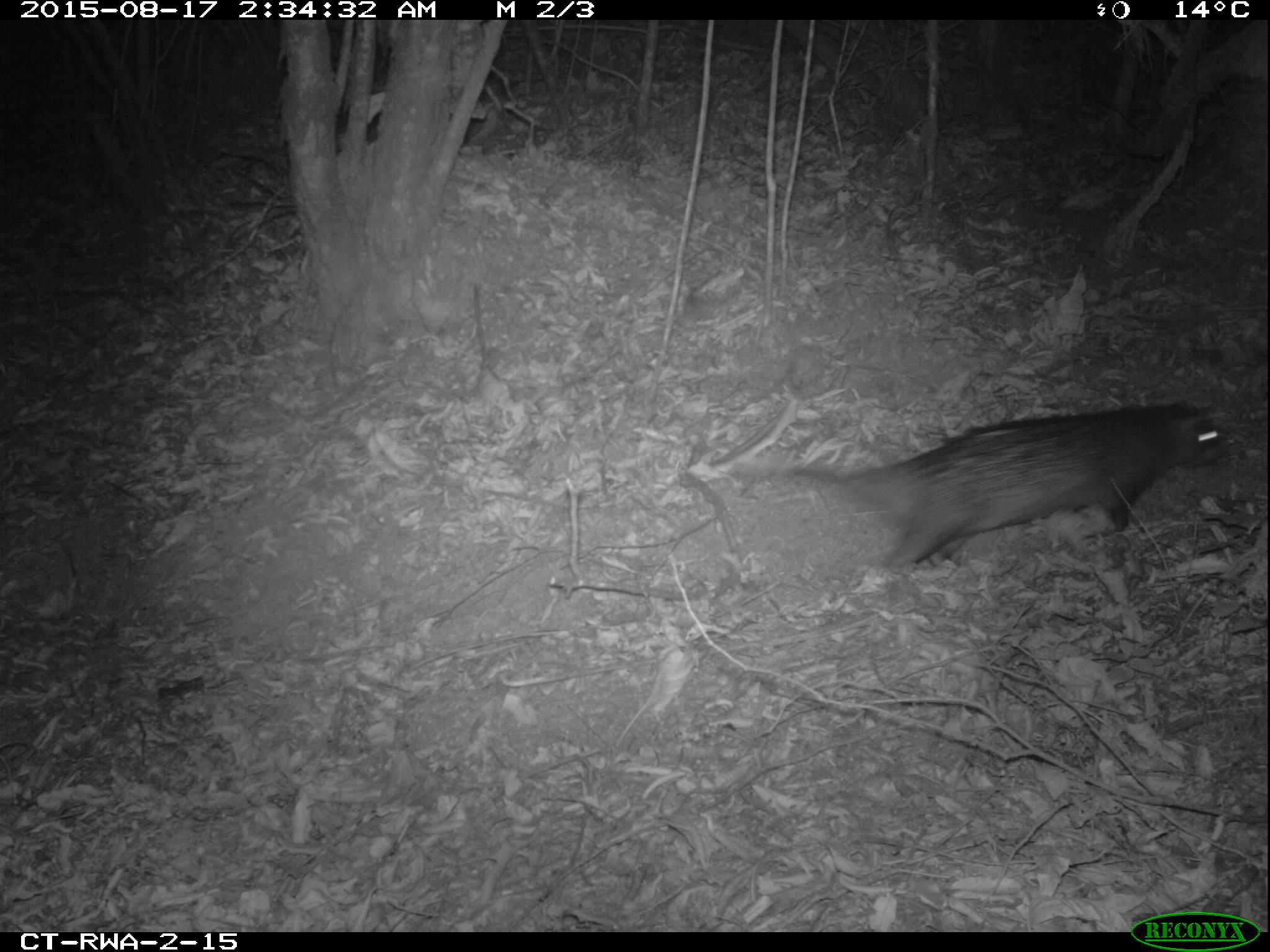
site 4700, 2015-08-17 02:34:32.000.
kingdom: Animalia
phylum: Chordata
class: Mammalia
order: Rodentia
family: Hystricidae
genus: Atherurus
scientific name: Atherurus africanus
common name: african brush-tailed porcupine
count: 1